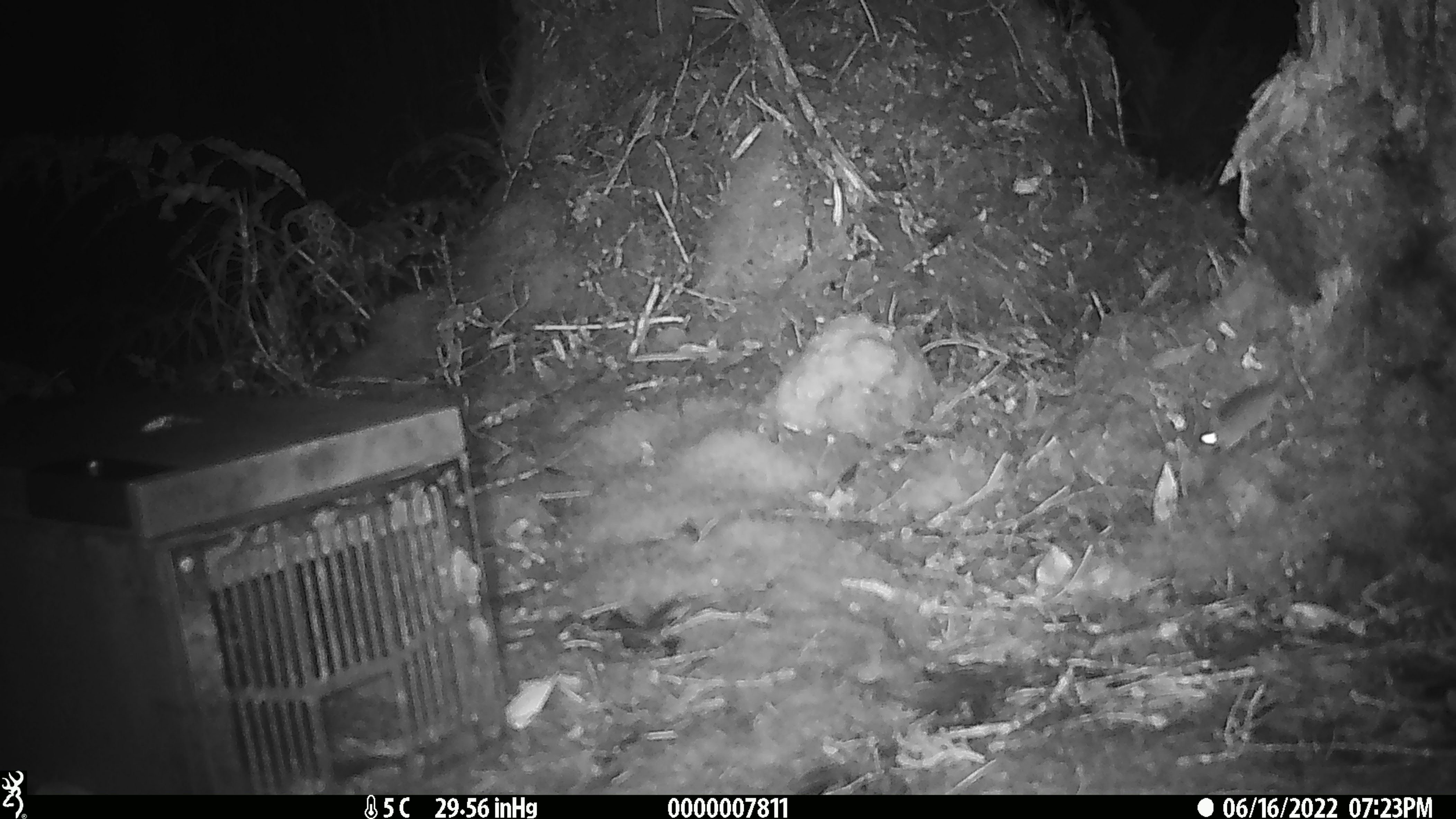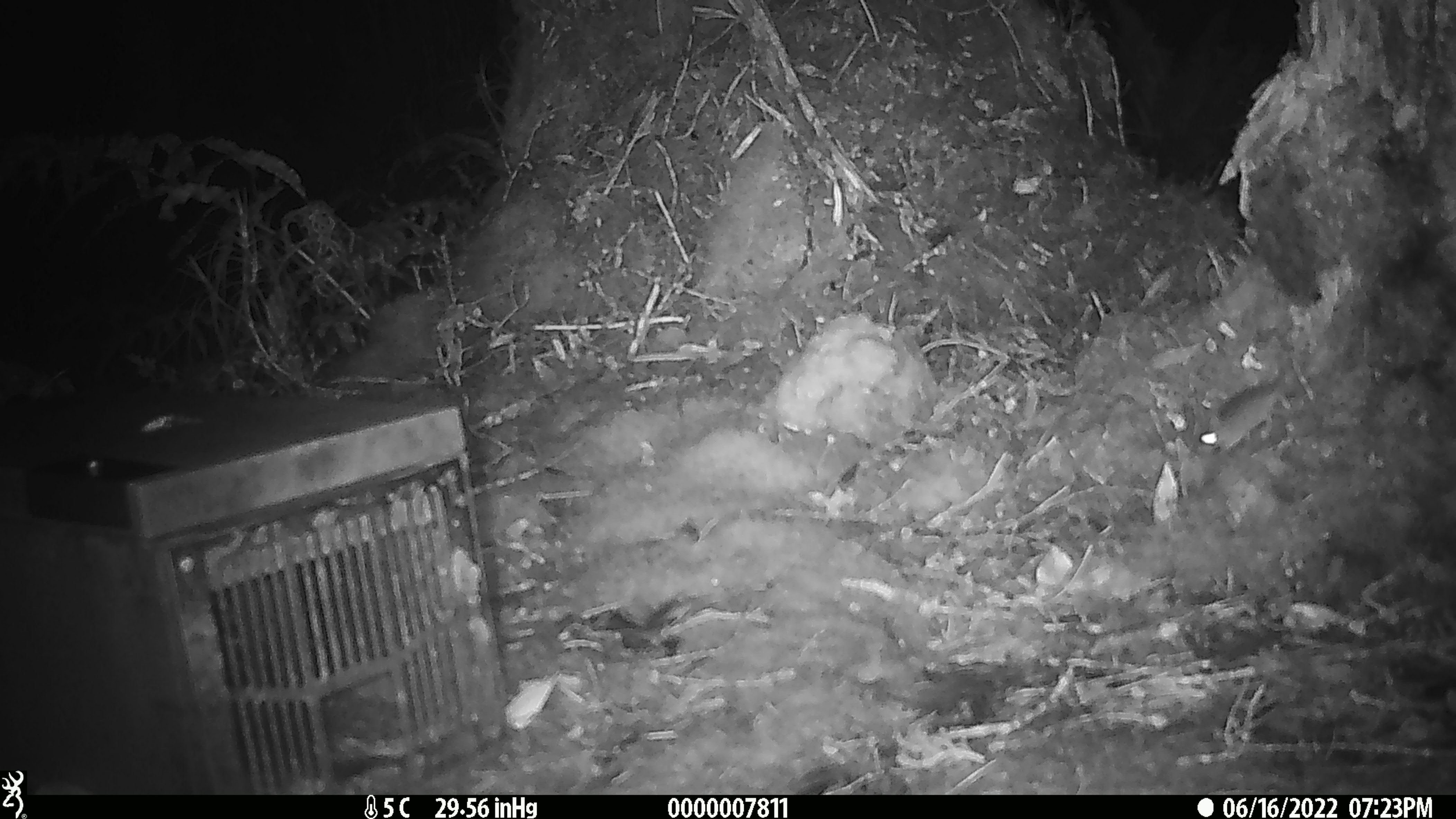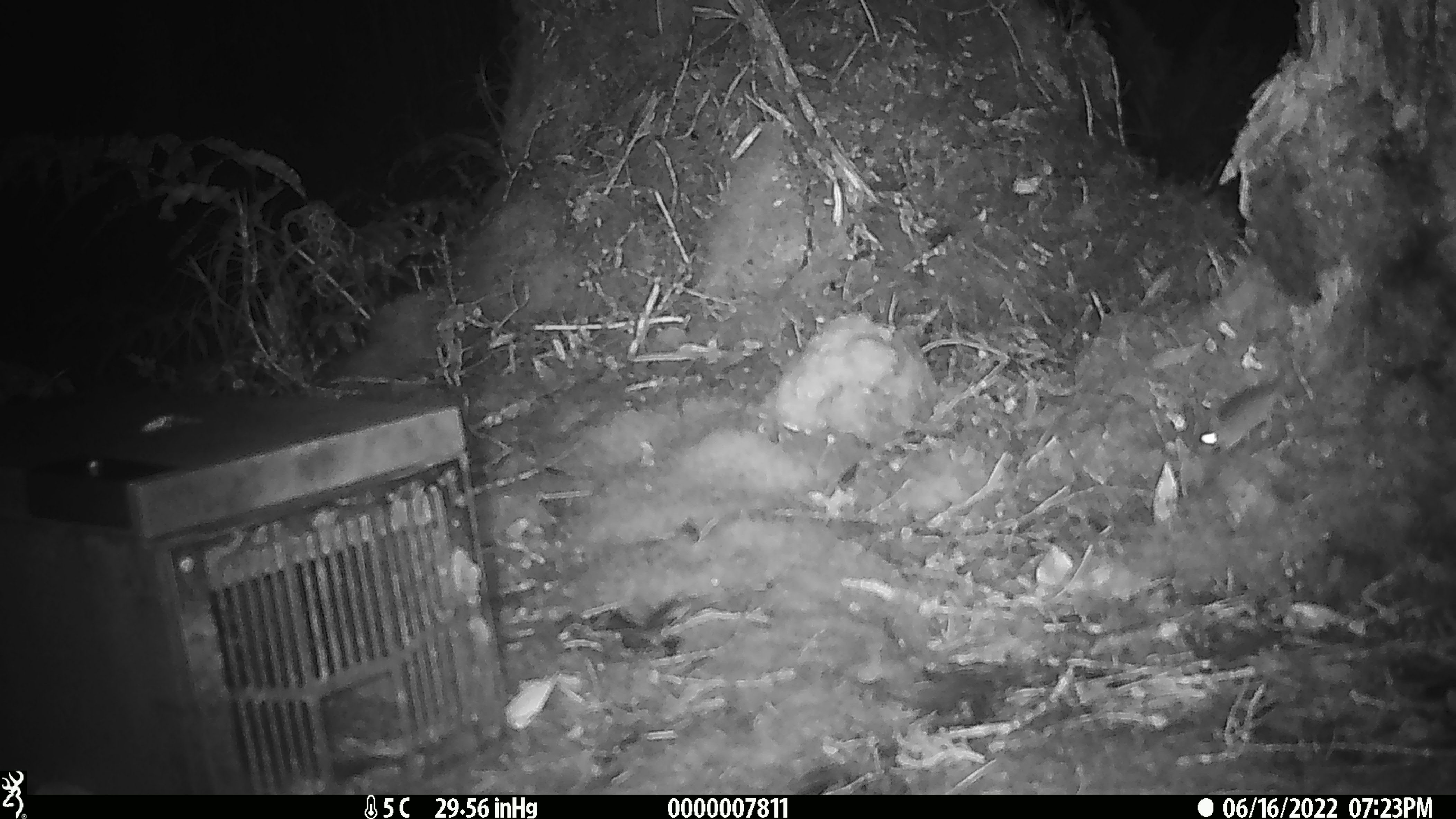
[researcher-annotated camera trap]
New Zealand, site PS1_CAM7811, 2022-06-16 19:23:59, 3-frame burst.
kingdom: Animalia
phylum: Chordata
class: Mammalia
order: Rodentia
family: Muridae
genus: Mus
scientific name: Mus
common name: mouse